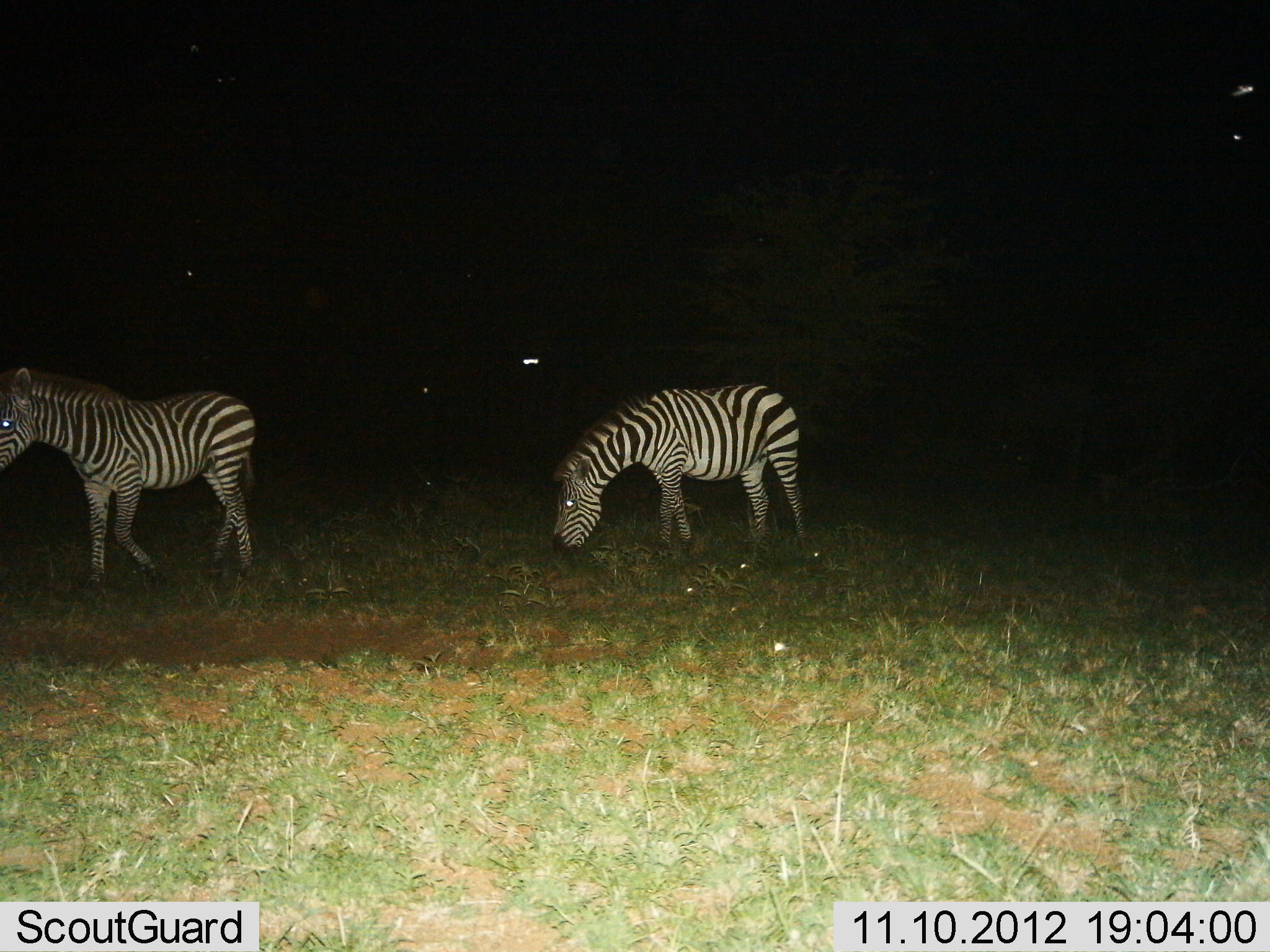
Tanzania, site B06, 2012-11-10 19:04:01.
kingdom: Animalia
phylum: Chordata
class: Mammalia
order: Perissodactyla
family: Equidae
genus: Equus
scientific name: Equus quagga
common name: plains zebra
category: zebra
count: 2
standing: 50%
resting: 0%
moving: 30%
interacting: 0%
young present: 0%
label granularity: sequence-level